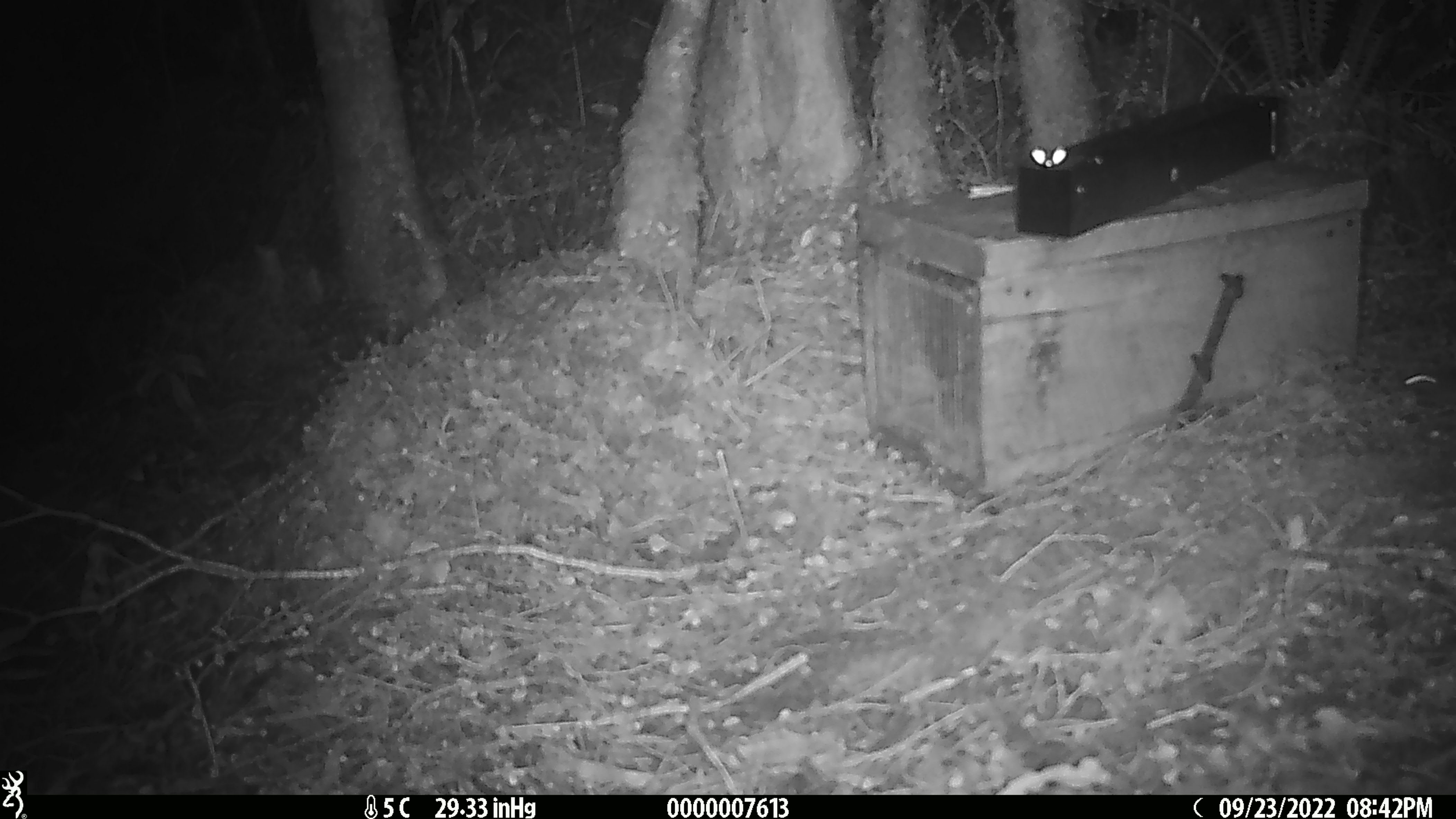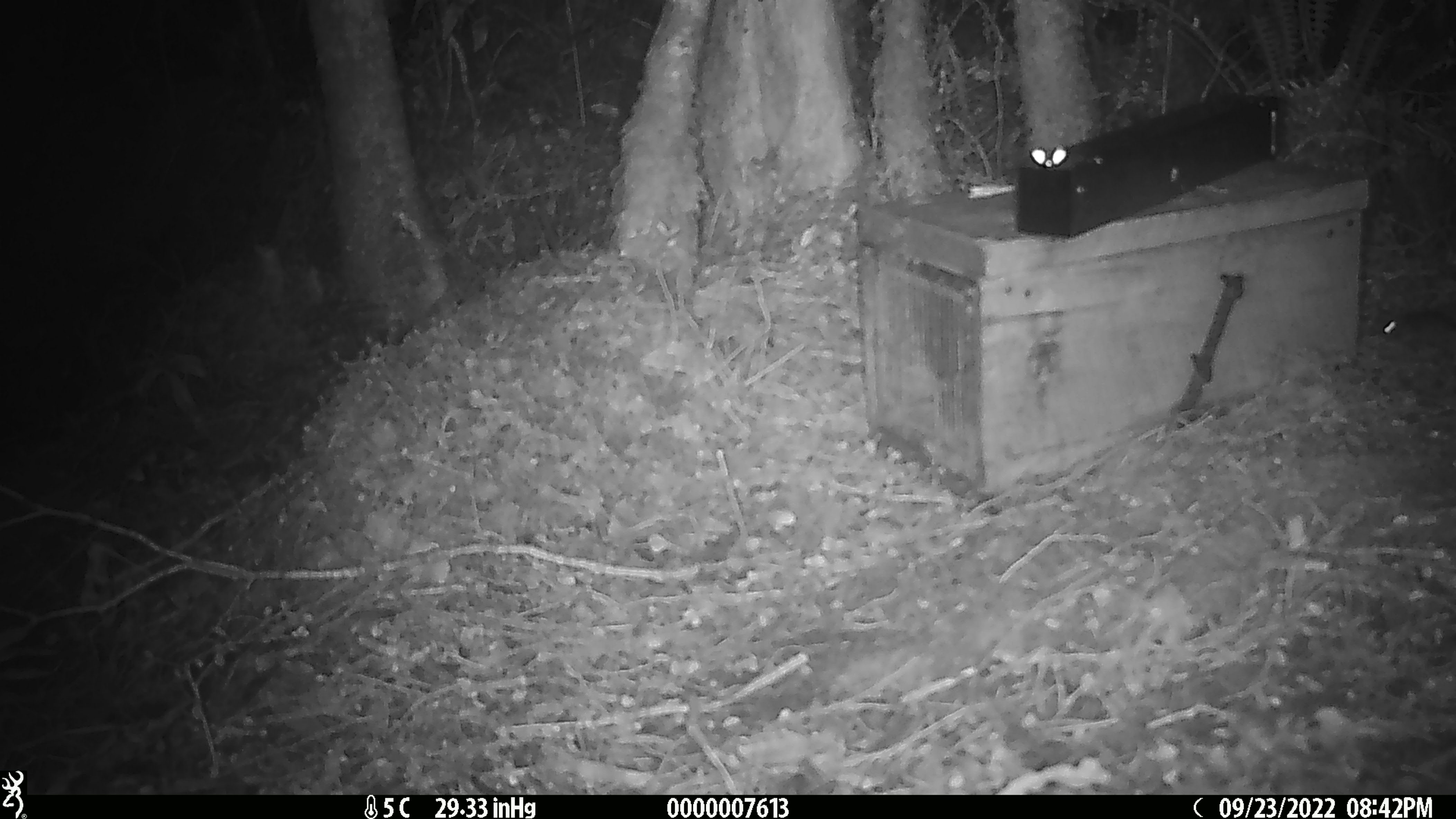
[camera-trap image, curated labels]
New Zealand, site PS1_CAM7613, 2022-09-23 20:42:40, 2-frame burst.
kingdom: Animalia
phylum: Chordata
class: Mammalia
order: Rodentia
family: Muridae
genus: Mus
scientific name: Mus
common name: mouse